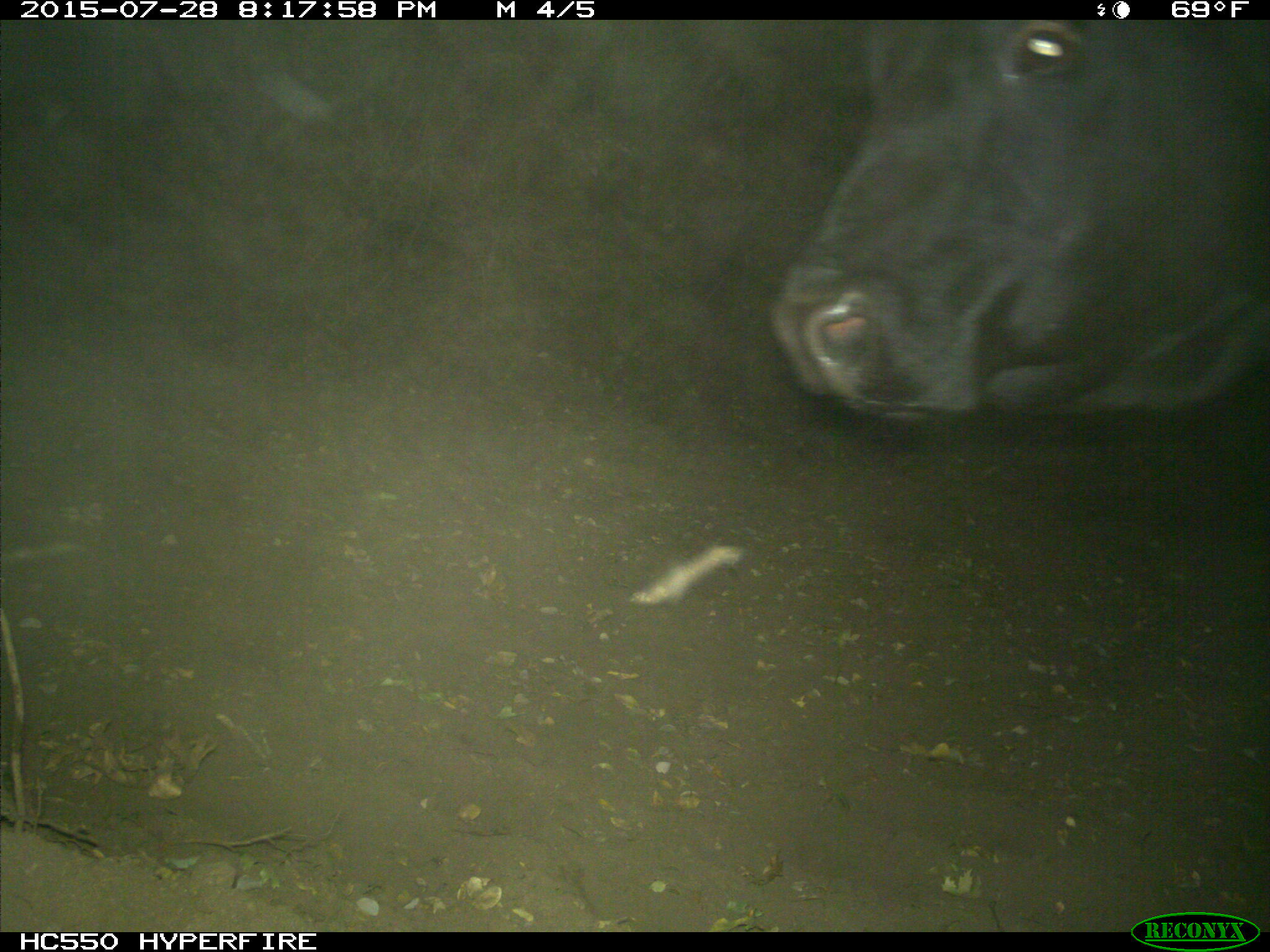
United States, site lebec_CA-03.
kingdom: Animalia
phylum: Chordata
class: Mammalia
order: Artiodactyla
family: Bovidae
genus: Bos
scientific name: Bos taurus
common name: domestic cow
Bos taurus (domestic cow).